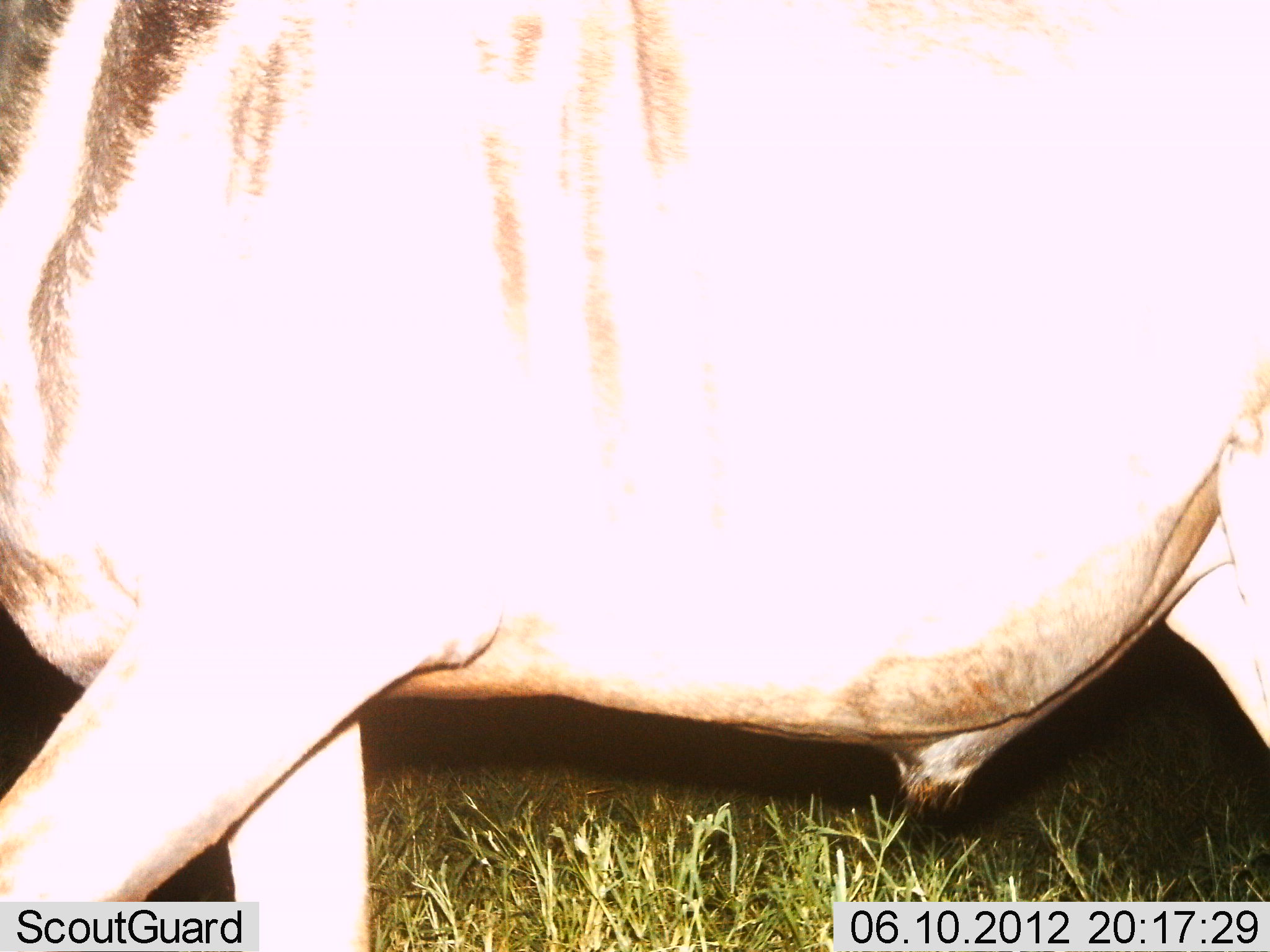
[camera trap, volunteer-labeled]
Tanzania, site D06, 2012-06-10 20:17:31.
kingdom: Animalia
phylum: Chordata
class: Mammalia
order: Artiodactyla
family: Bovidae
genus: Connochaetes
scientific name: Connochaetes taurinus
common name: blue wildebeest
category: wildebeest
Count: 1.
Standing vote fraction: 10%.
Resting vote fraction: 0%.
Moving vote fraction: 90%.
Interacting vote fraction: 0%.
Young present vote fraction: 0%.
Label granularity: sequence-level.